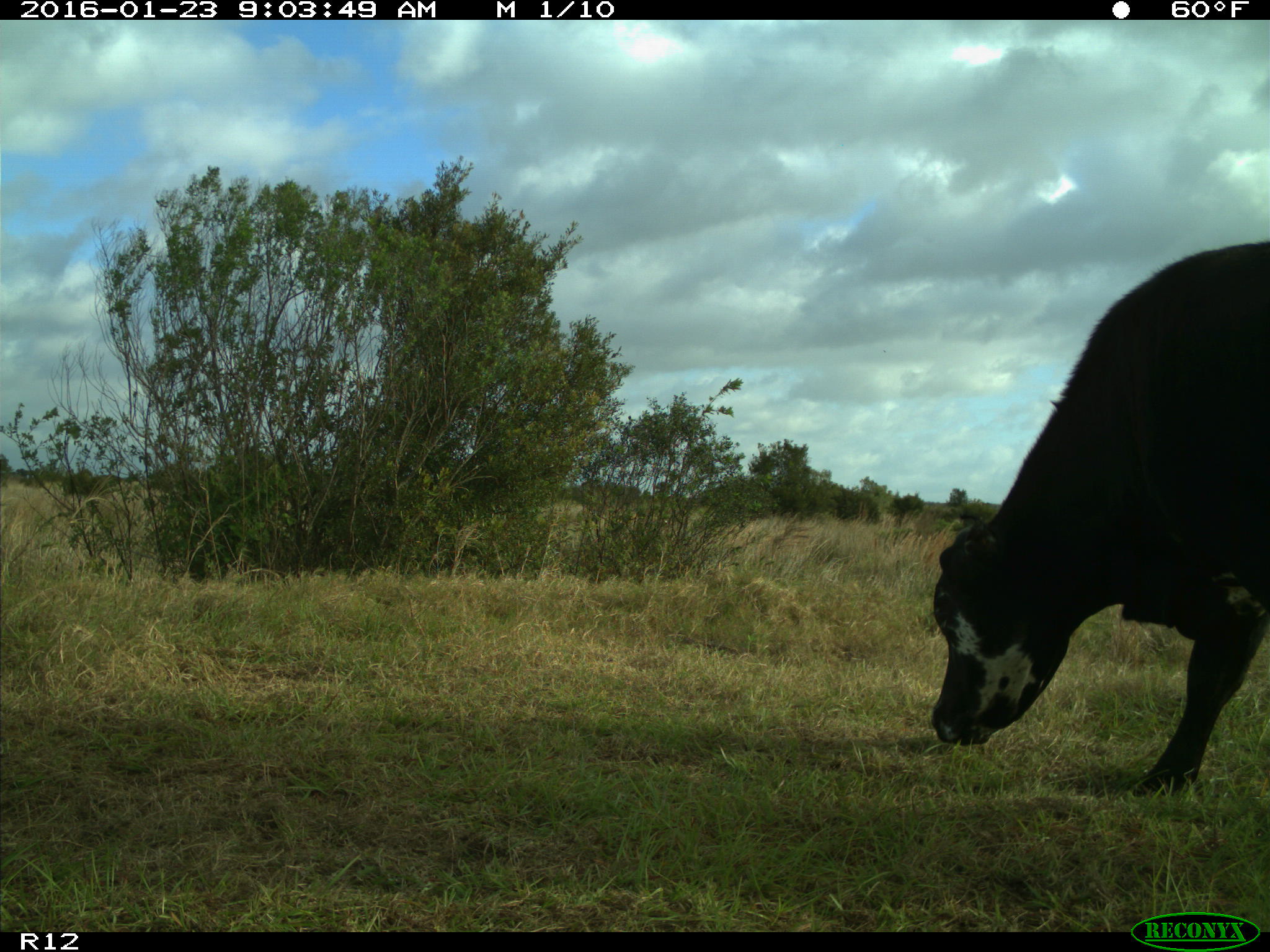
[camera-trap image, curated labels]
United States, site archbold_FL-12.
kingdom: Animalia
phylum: Chordata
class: Mammalia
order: Artiodactyla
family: Bovidae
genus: Bos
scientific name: Bos taurus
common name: domestic cow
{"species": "Bos taurus (domestic cow)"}